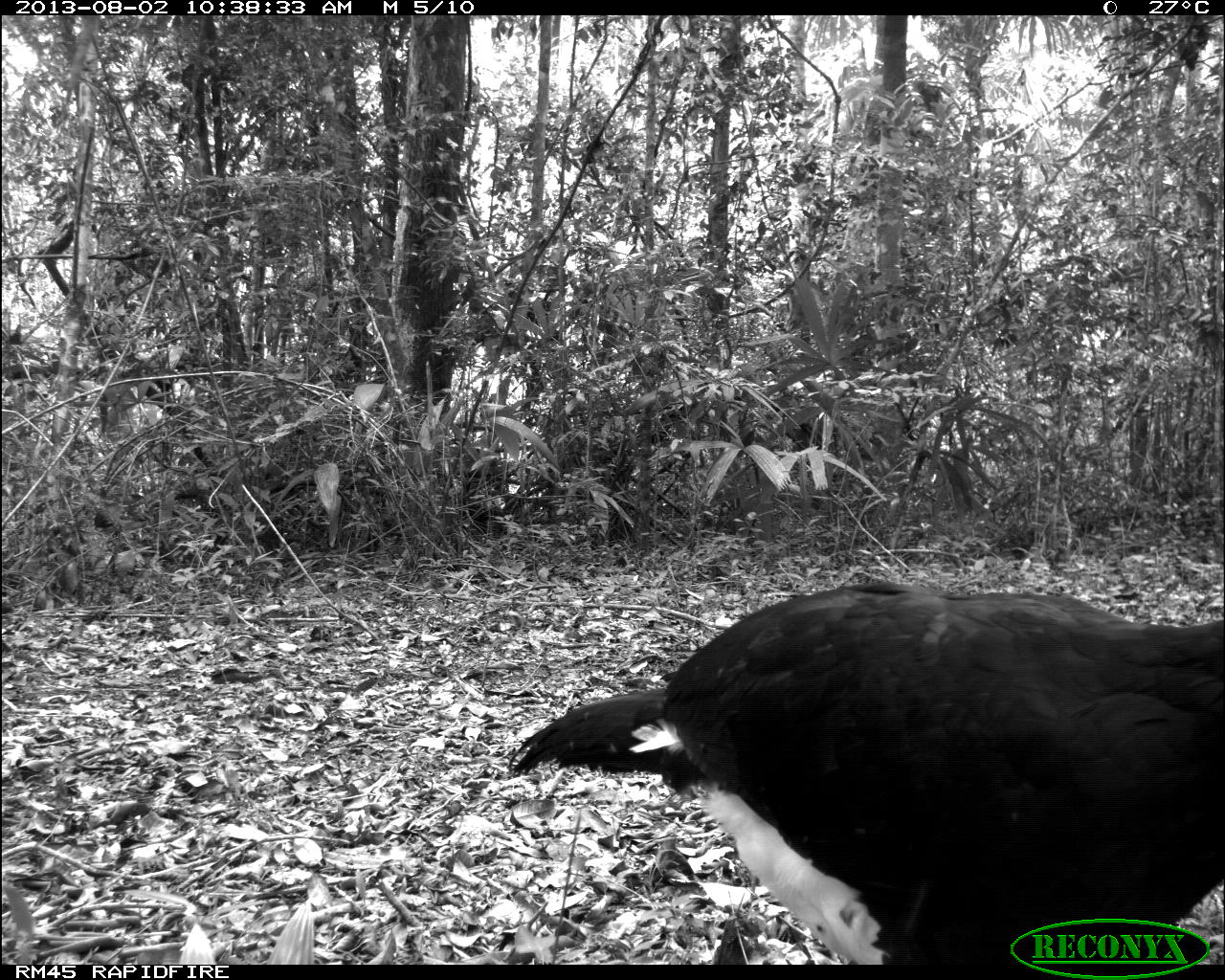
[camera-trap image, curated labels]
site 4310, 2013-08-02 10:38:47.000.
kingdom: Animalia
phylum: Chordata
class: Aves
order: Galliformes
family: Cracidae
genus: Crax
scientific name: Crax rubra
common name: great curassow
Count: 1.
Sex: male.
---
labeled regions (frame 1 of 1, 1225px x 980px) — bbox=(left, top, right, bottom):
crax rubra: bbox=(501, 575, 1225, 961)